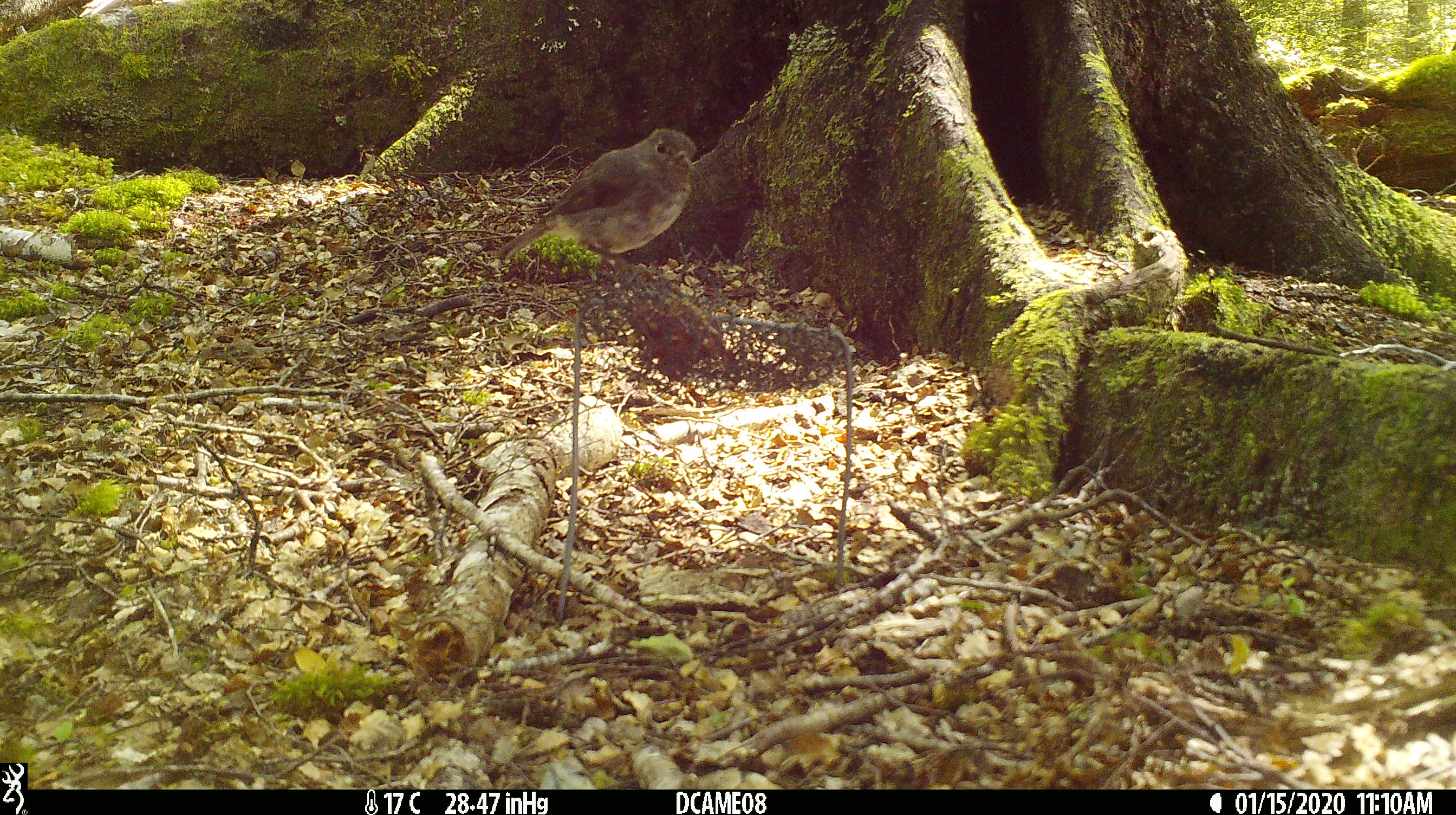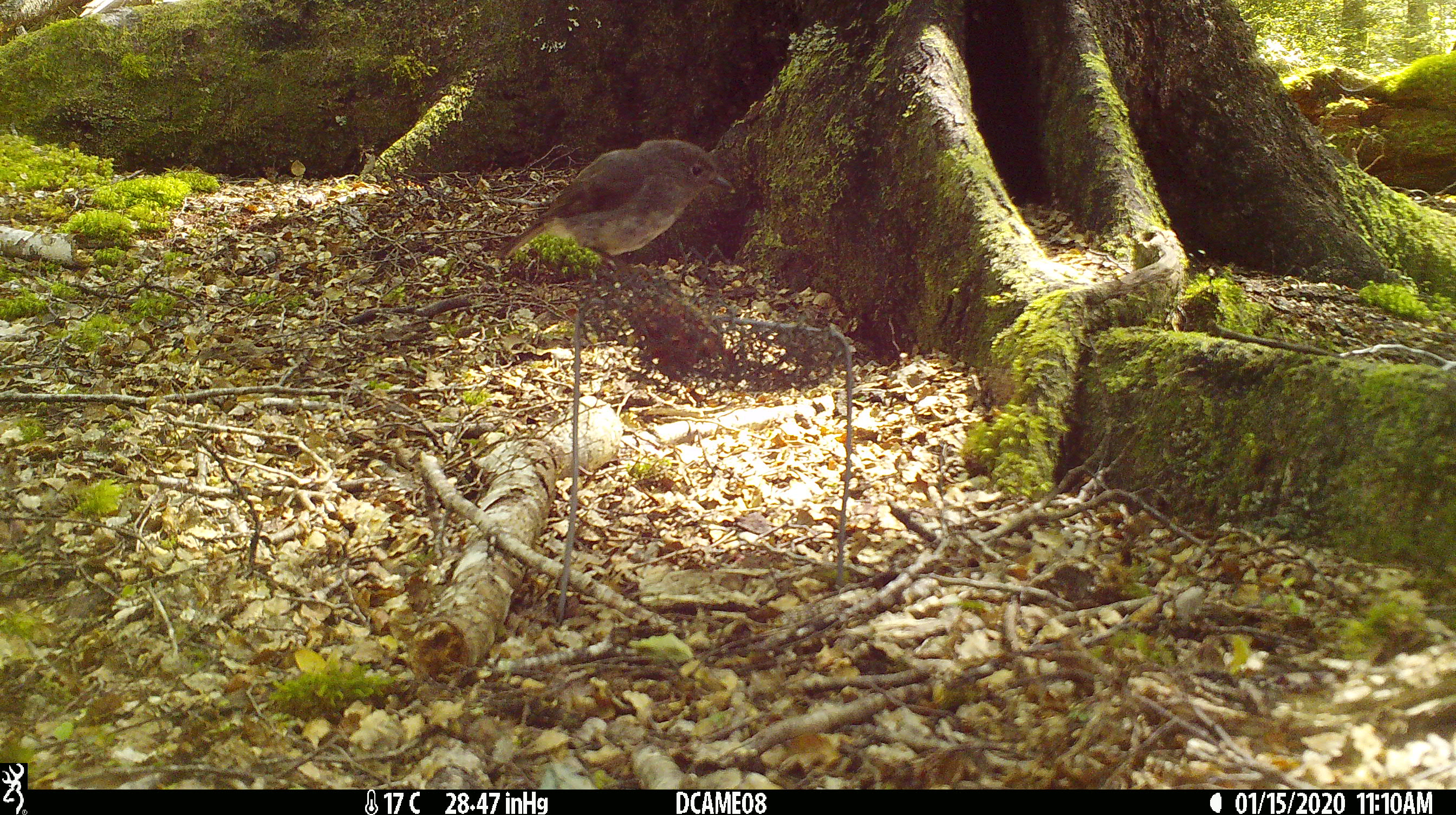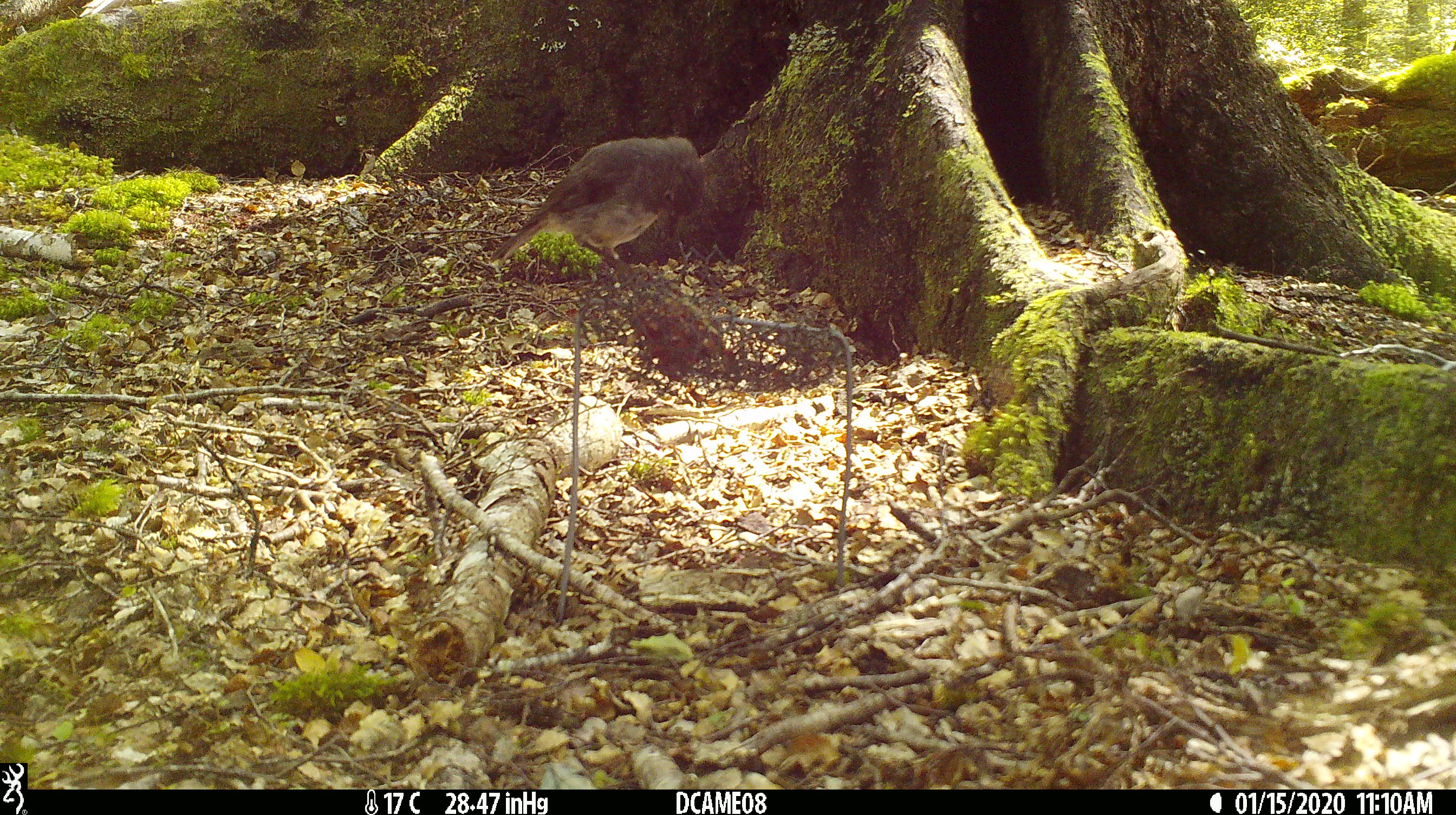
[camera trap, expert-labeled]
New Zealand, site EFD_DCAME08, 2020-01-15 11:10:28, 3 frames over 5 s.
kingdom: Animalia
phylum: Chordata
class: Aves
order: Passeriformes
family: Petroicidae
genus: Petroica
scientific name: Petroica australis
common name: new zealand robin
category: robin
Robin (new zealand robin) (Petroica australis).